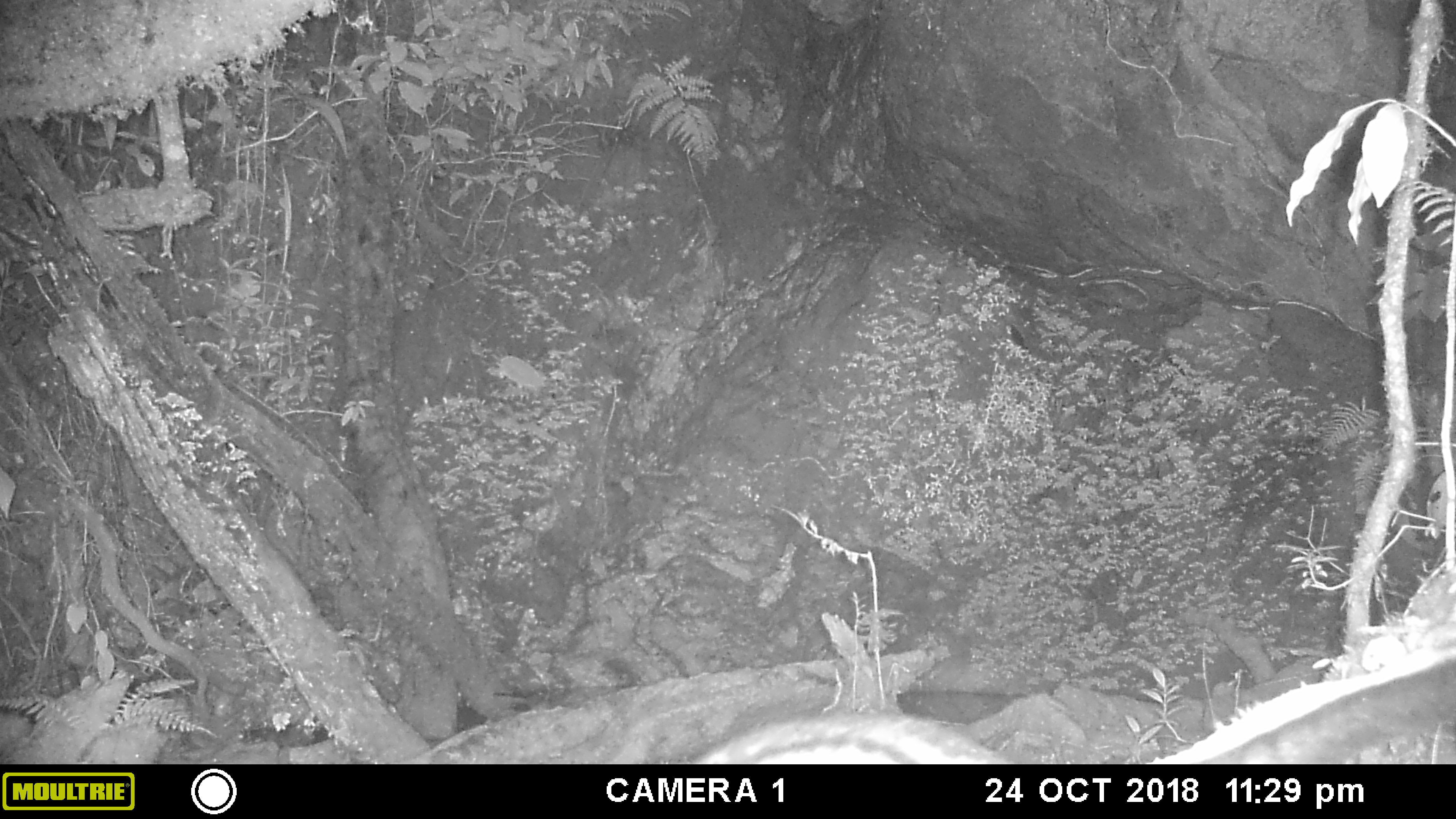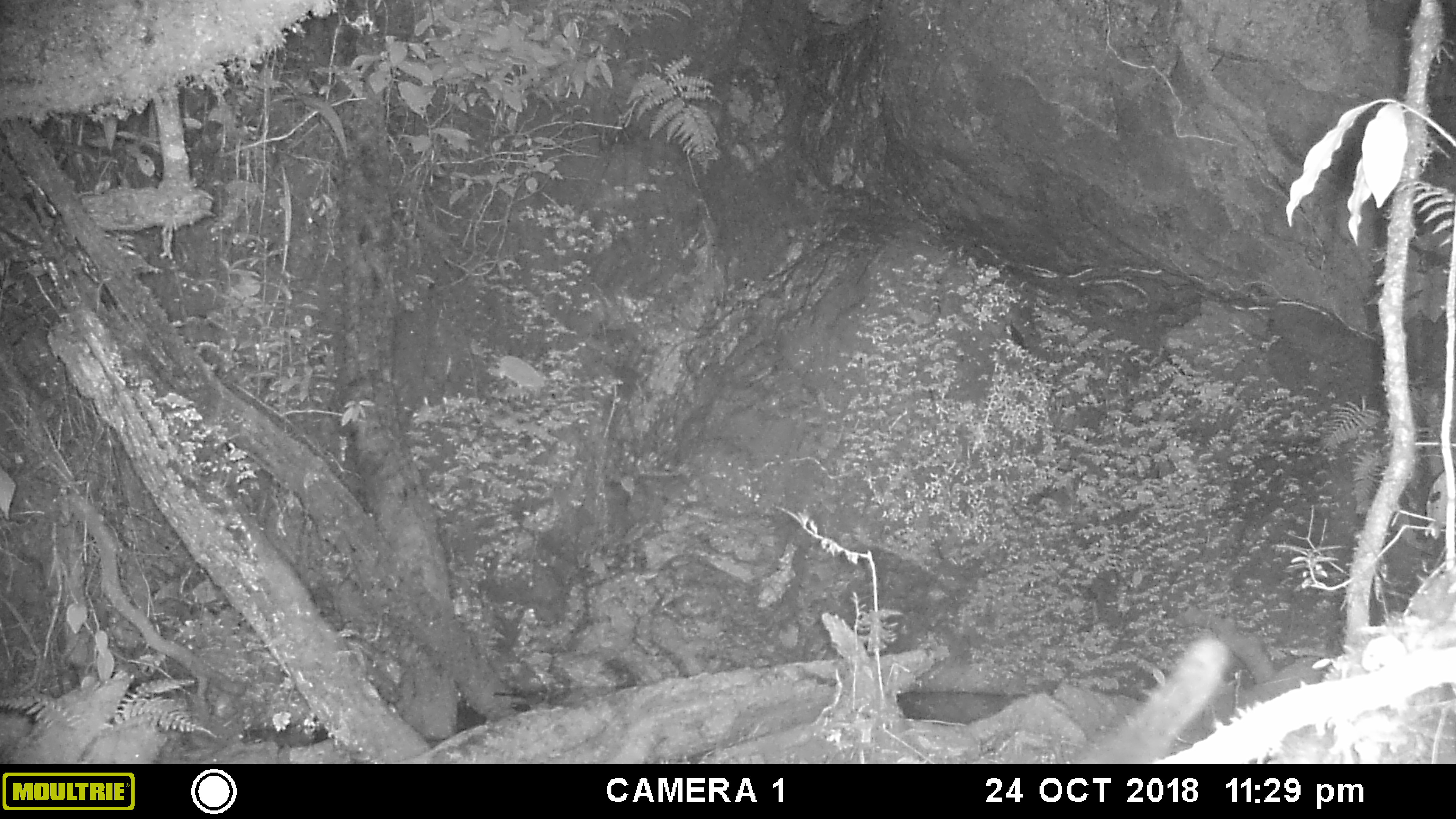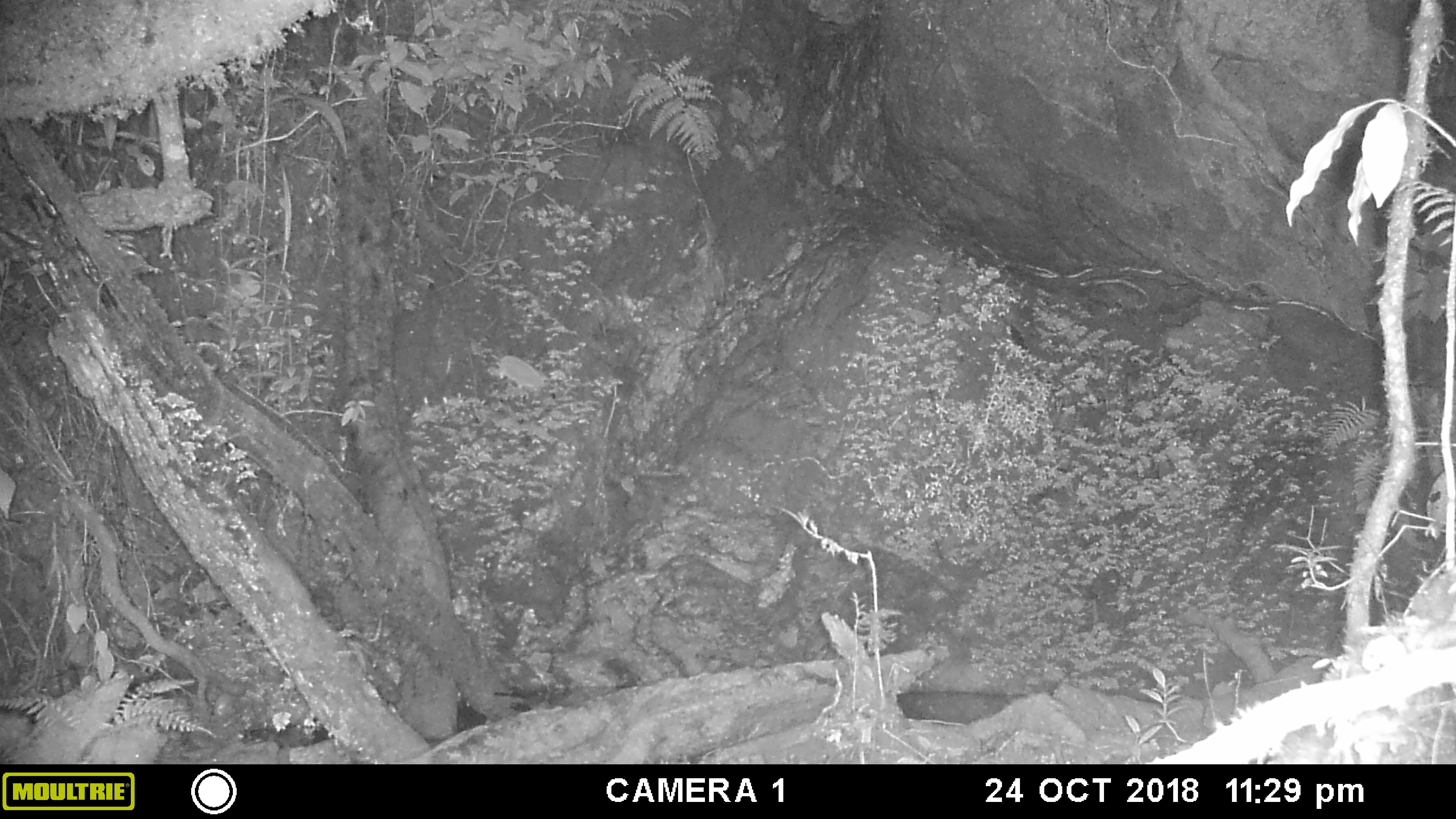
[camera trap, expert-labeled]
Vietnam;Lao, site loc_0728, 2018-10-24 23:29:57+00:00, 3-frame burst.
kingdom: Animalia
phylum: Chordata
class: Mammalia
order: Carnivora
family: Viverridae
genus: Paradoxurus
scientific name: Paradoxurus hermaphroditus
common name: common palm civet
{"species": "common palm civet (Paradoxurus hermaphroditus)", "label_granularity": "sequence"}